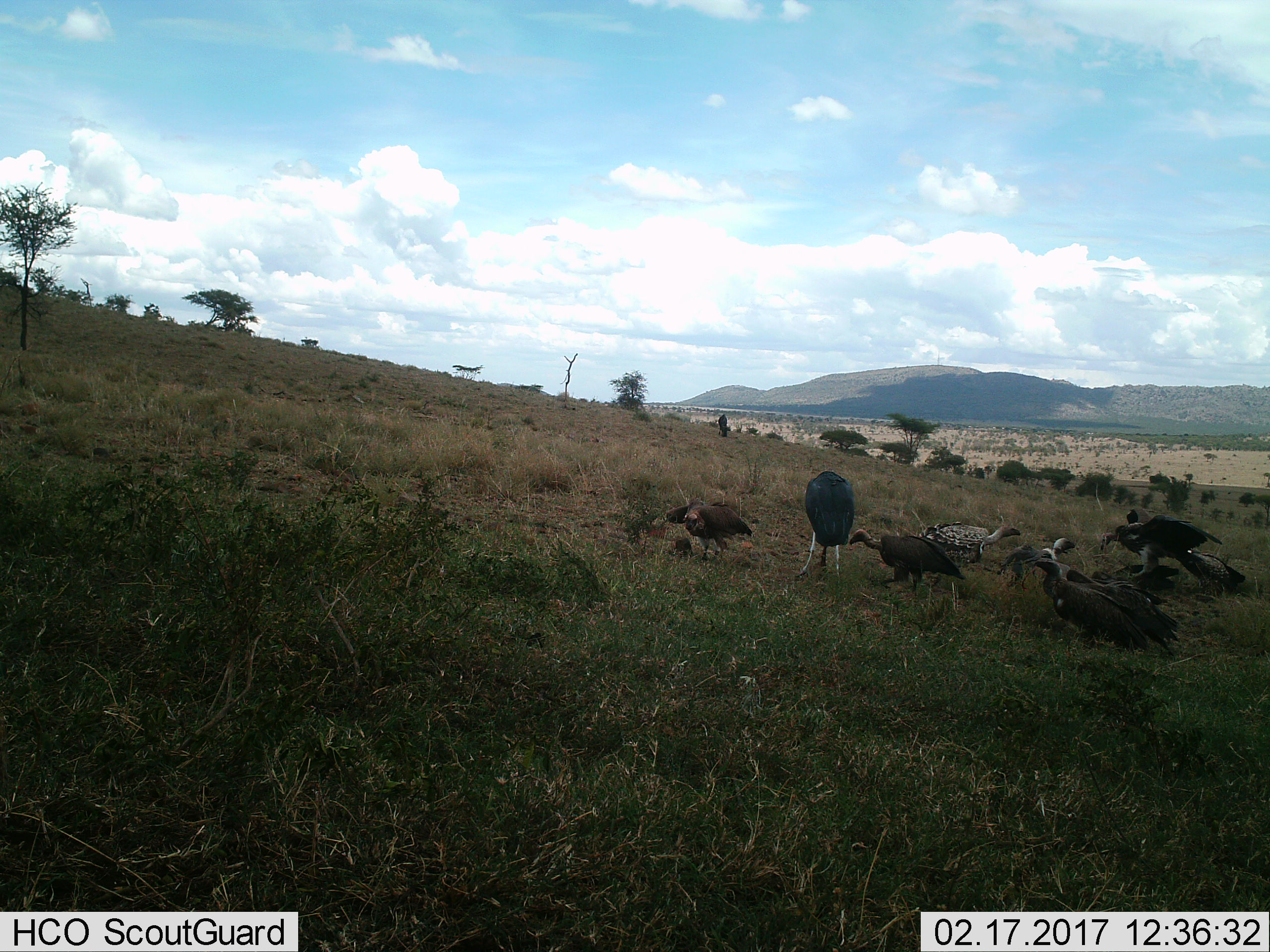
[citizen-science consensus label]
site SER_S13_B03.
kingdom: Animalia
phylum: Chordata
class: Aves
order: Accipitriformes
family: Accipitridae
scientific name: Accipitridae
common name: vulture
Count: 7.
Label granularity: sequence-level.